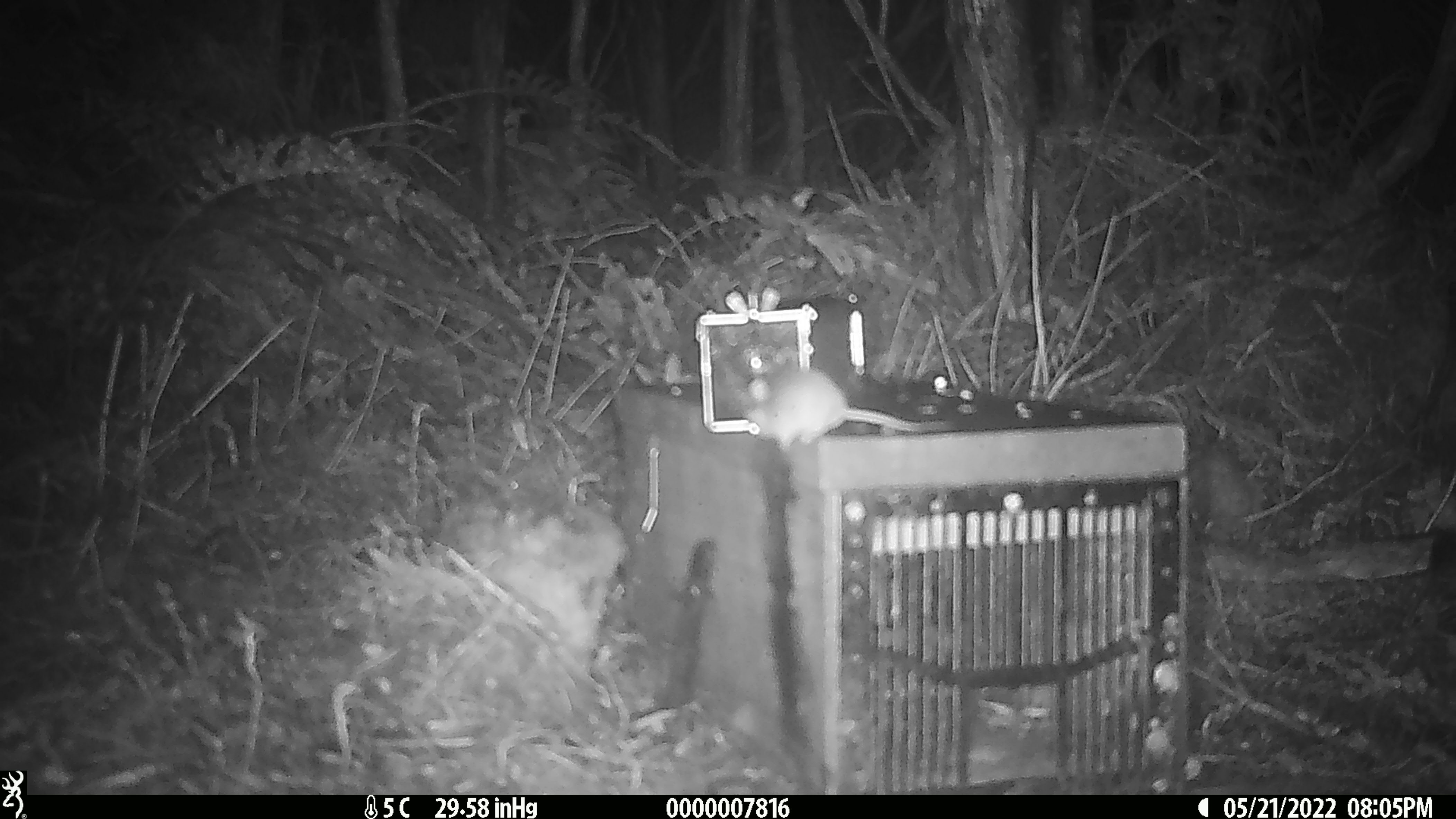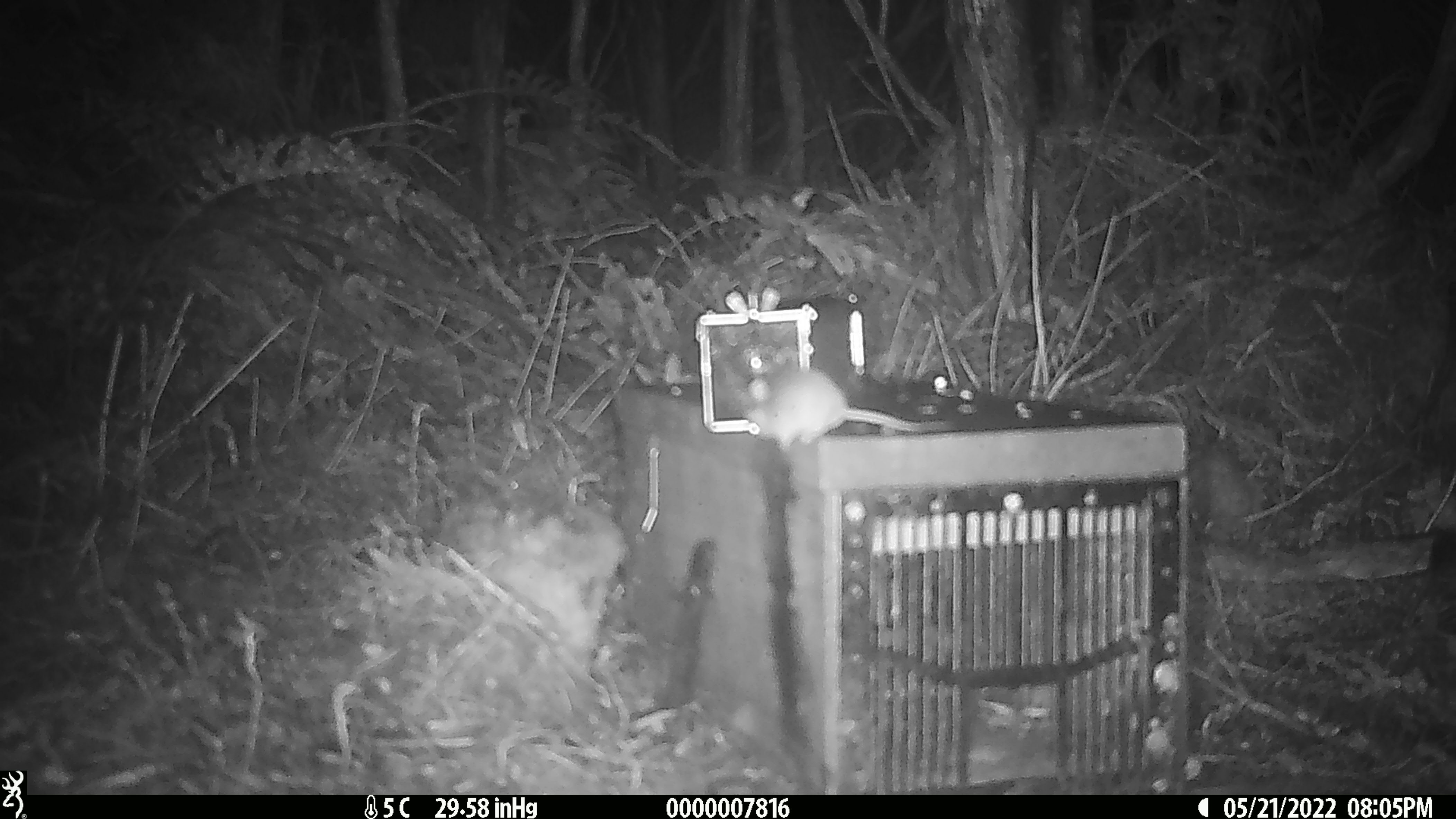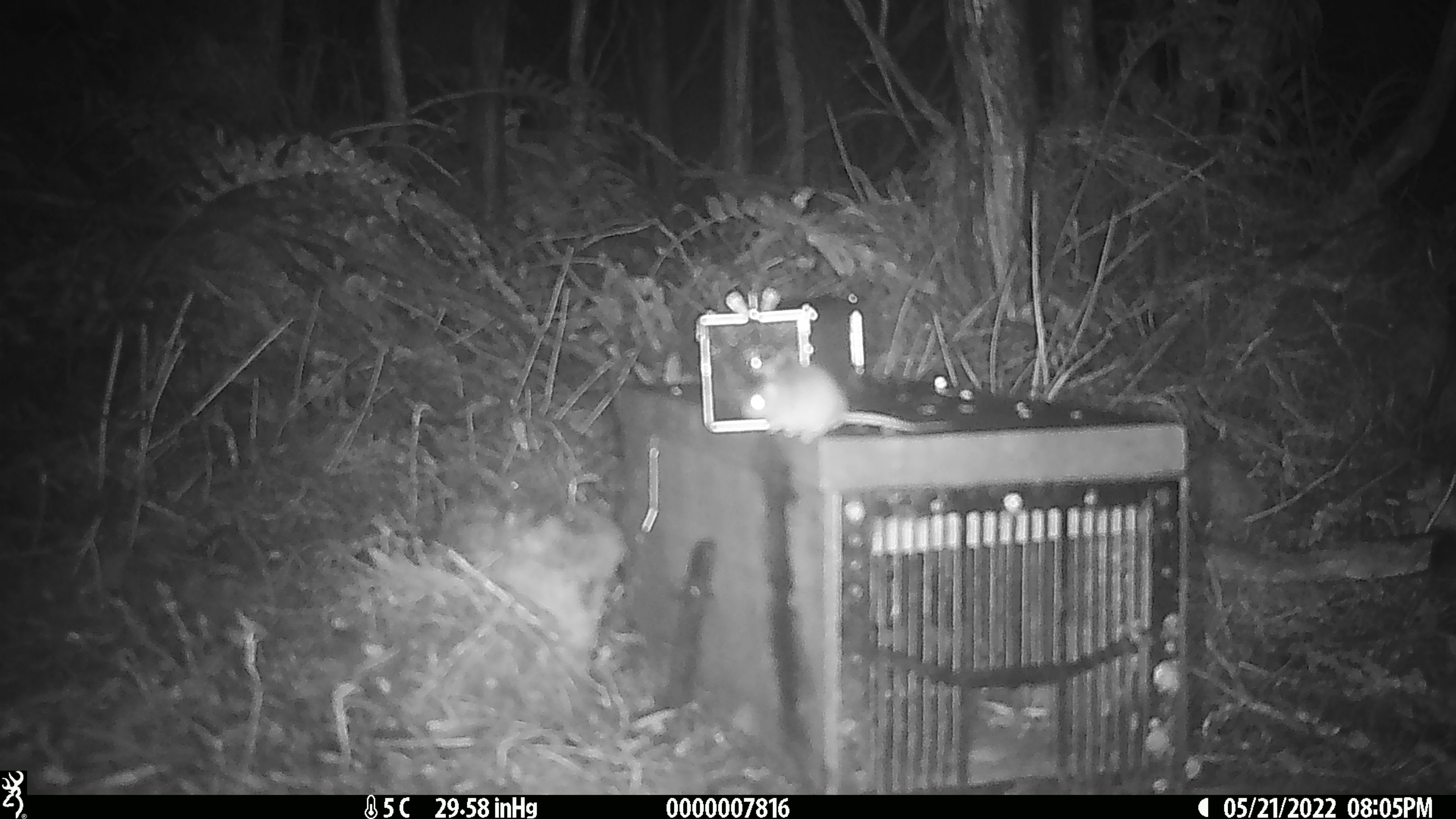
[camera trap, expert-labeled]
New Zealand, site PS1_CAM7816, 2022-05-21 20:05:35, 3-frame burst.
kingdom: Animalia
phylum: Chordata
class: Mammalia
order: Rodentia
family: Muridae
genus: Mus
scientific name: Mus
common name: mouse